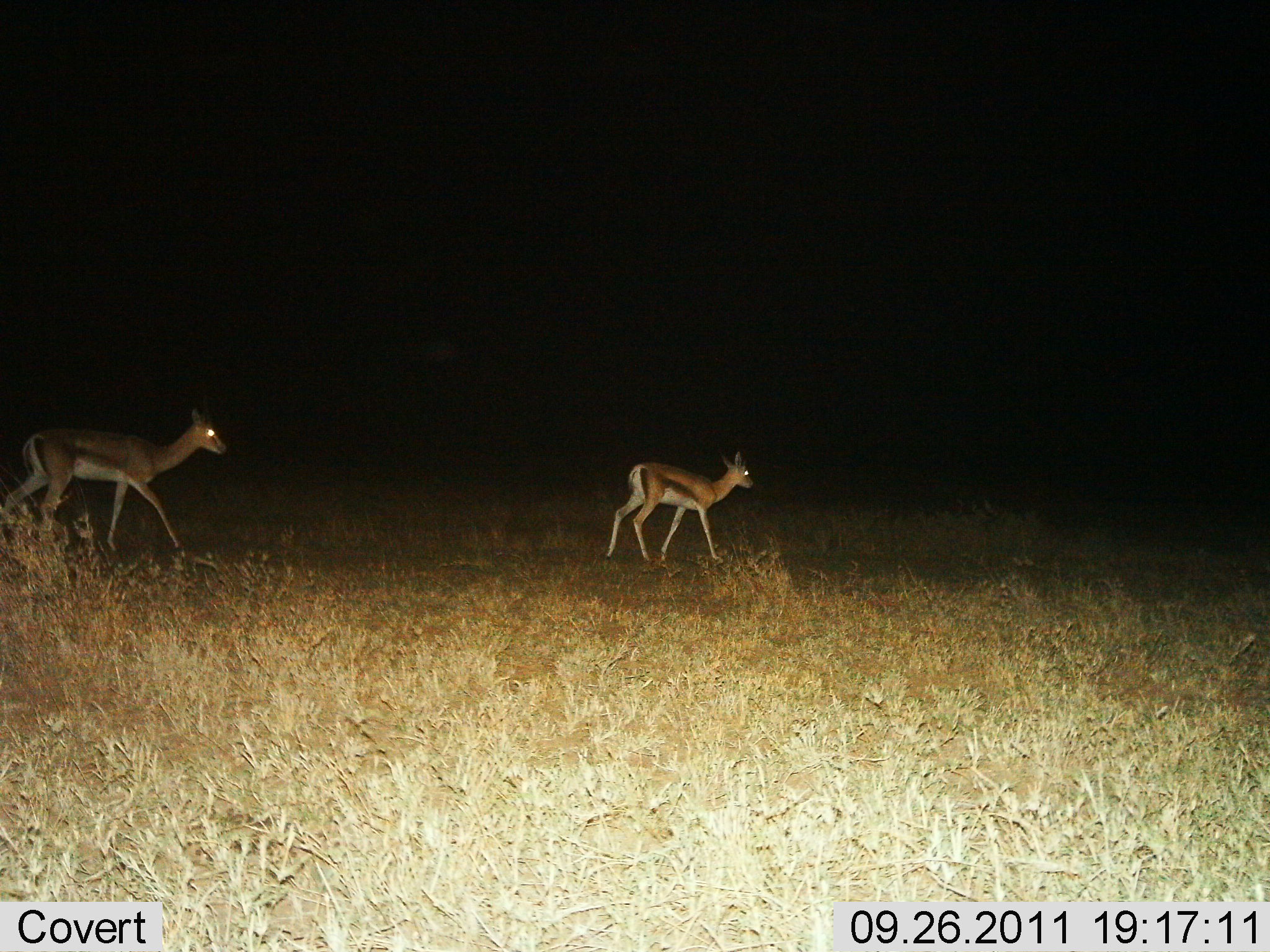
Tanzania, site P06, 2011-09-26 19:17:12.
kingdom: Animalia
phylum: Chordata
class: Mammalia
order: Artiodactyla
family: Bovidae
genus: Eudorcas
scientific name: Eudorcas thomsonii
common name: thomson's gazelle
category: gazellethomsons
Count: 2.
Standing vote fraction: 7%.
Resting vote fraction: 0%.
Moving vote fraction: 93%.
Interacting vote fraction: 0%.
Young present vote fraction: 21%.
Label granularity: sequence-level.